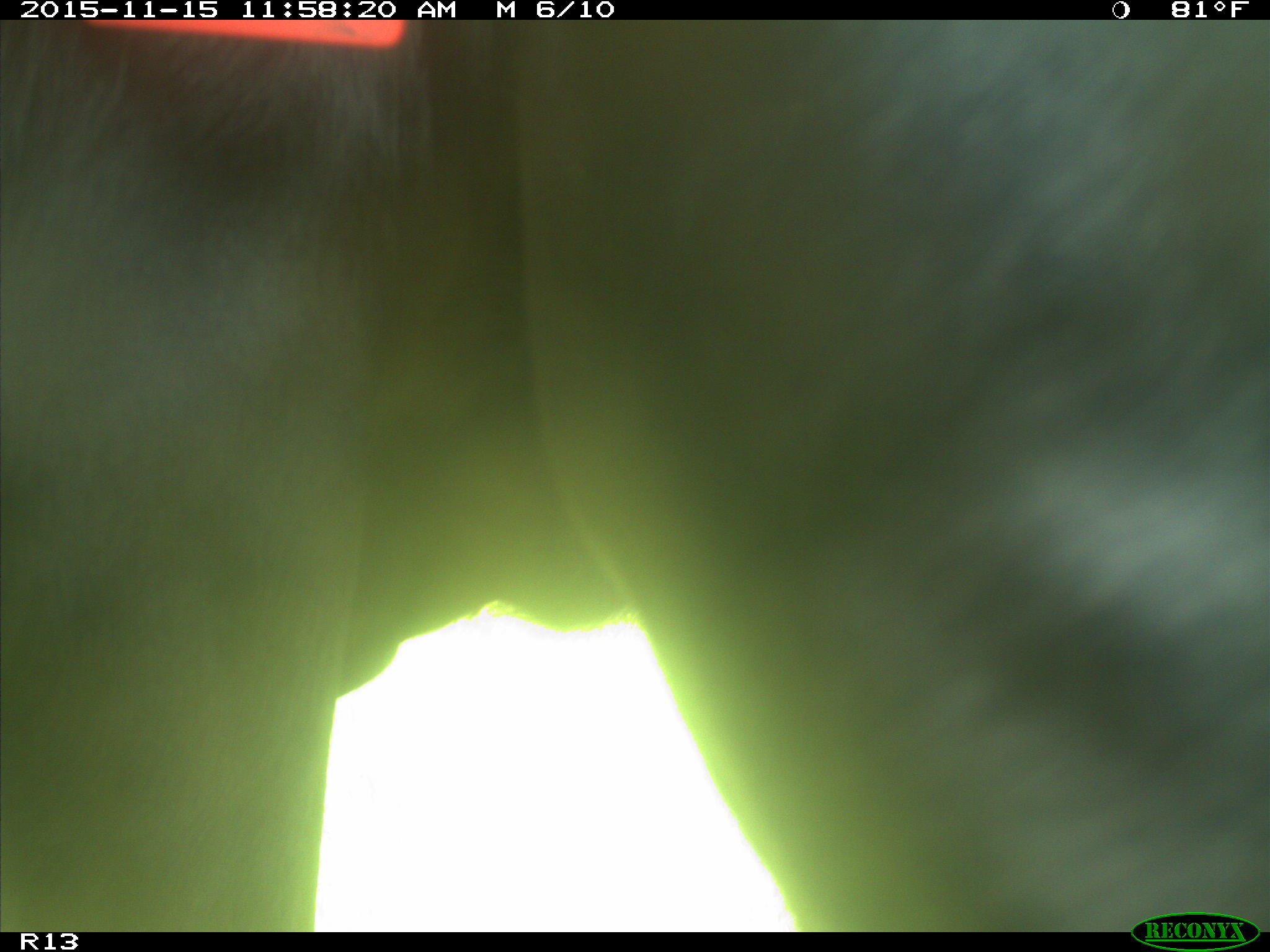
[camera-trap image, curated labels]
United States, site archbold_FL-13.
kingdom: Animalia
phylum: Chordata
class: Mammalia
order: Artiodactyla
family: Bovidae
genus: Bos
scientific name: Bos taurus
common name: domestic cow